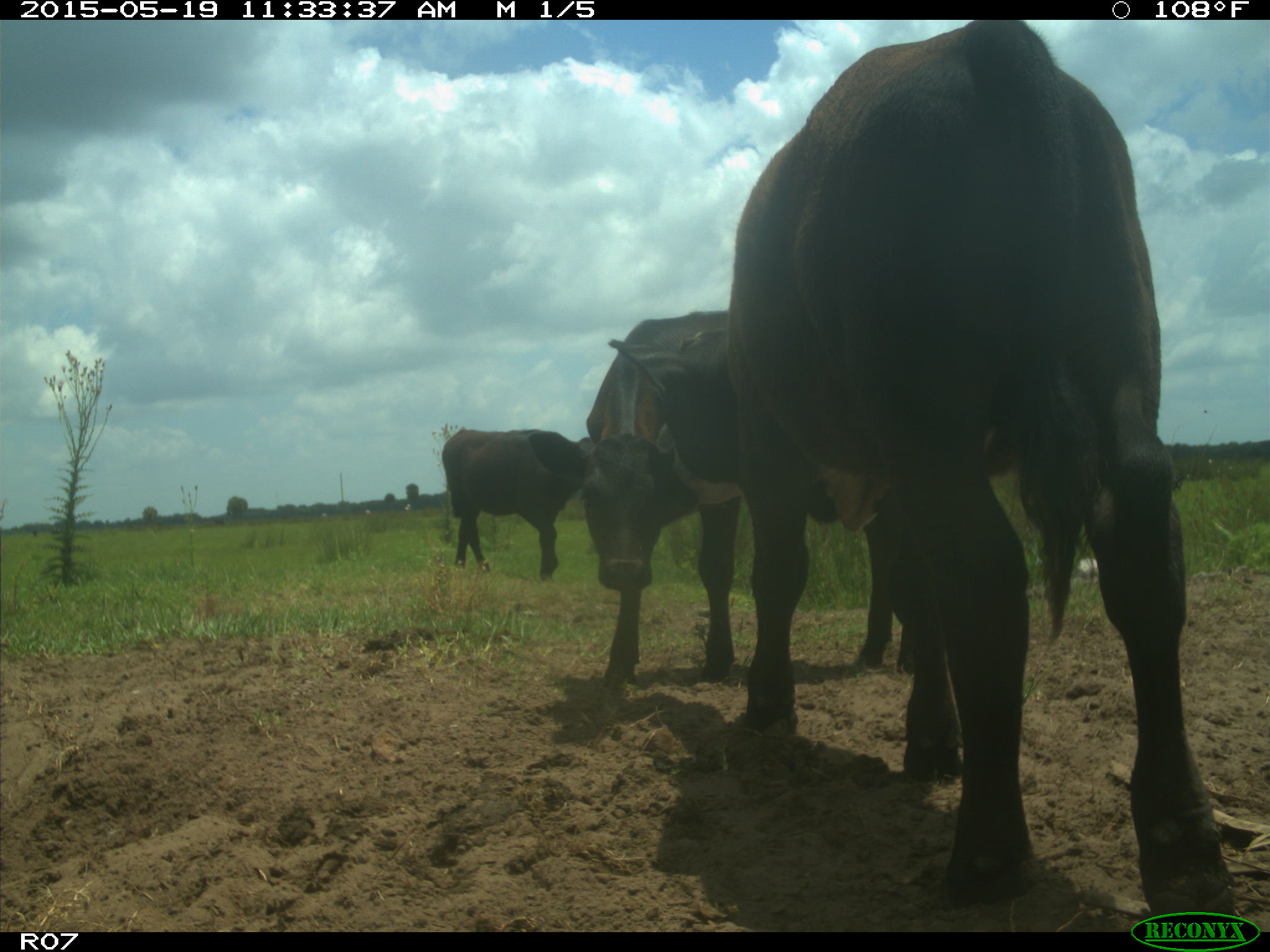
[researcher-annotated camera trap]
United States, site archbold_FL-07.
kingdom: Animalia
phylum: Chordata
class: Mammalia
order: Artiodactyla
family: Bovidae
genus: Bos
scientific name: Bos taurus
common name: domestic cow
Bos taurus (domestic cow).